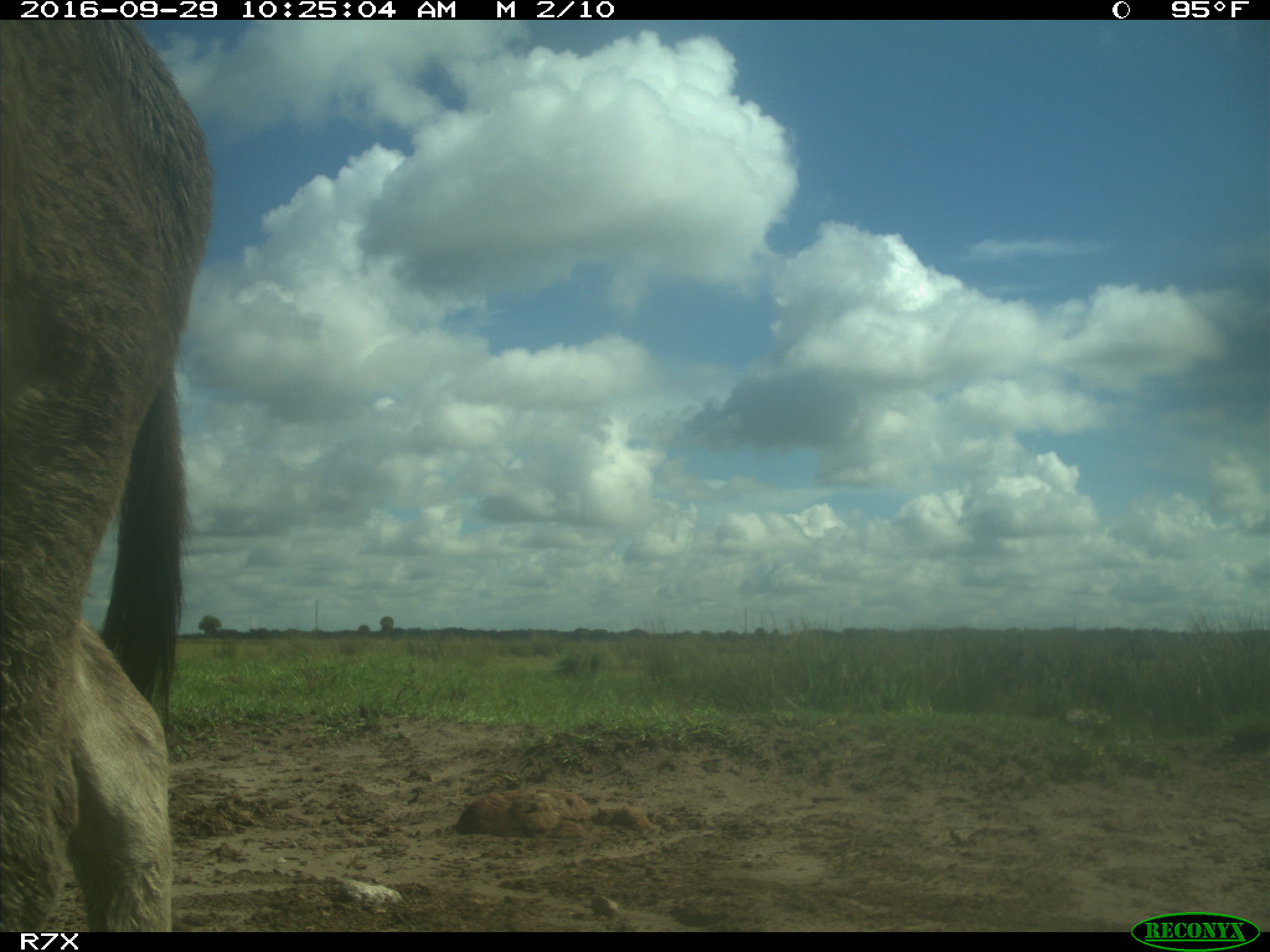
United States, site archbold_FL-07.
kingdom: Animalia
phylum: Chordata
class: Mammalia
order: Perissodactyla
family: Equidae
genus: Equus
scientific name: Equus africanus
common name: african wild ass